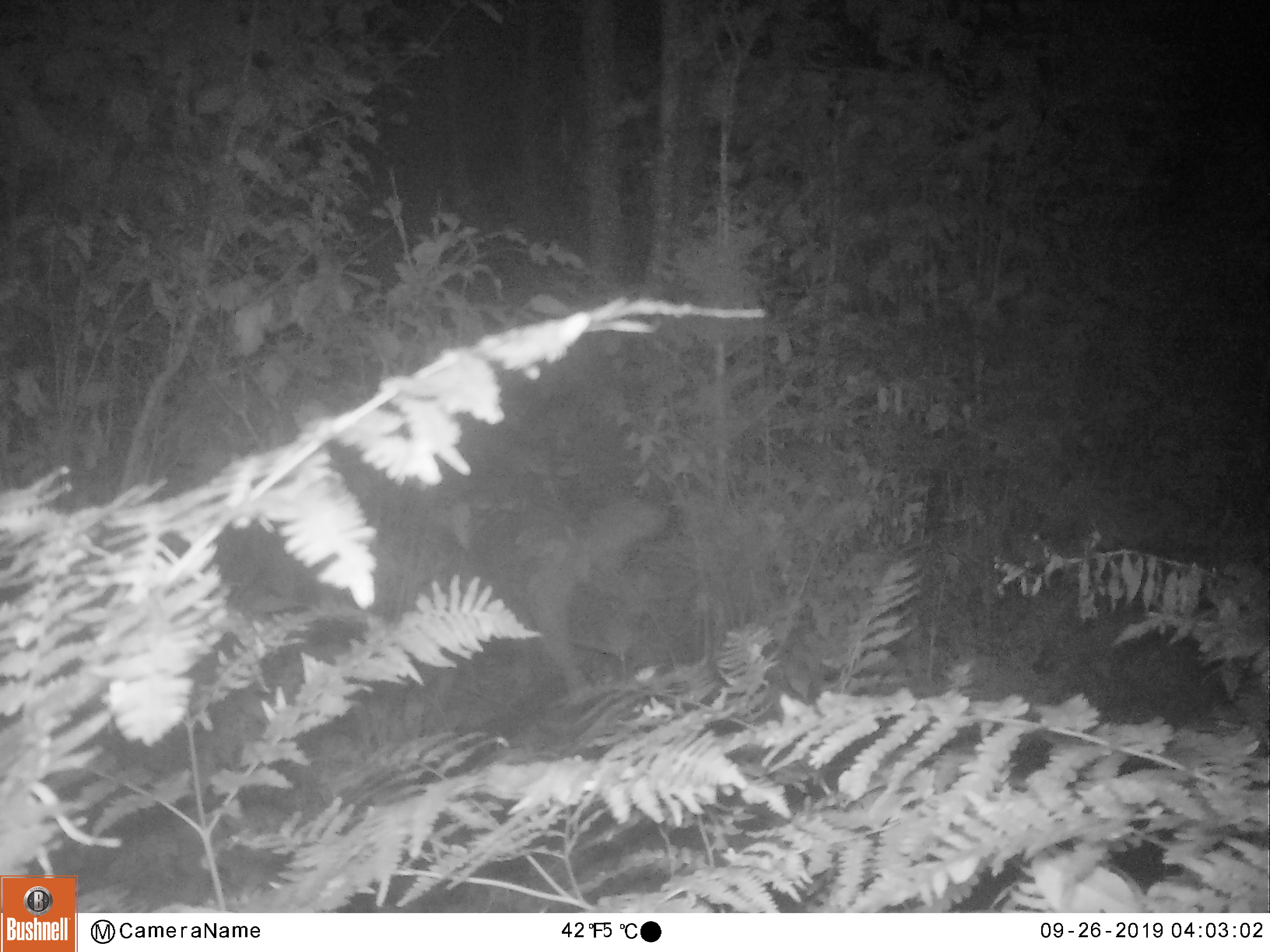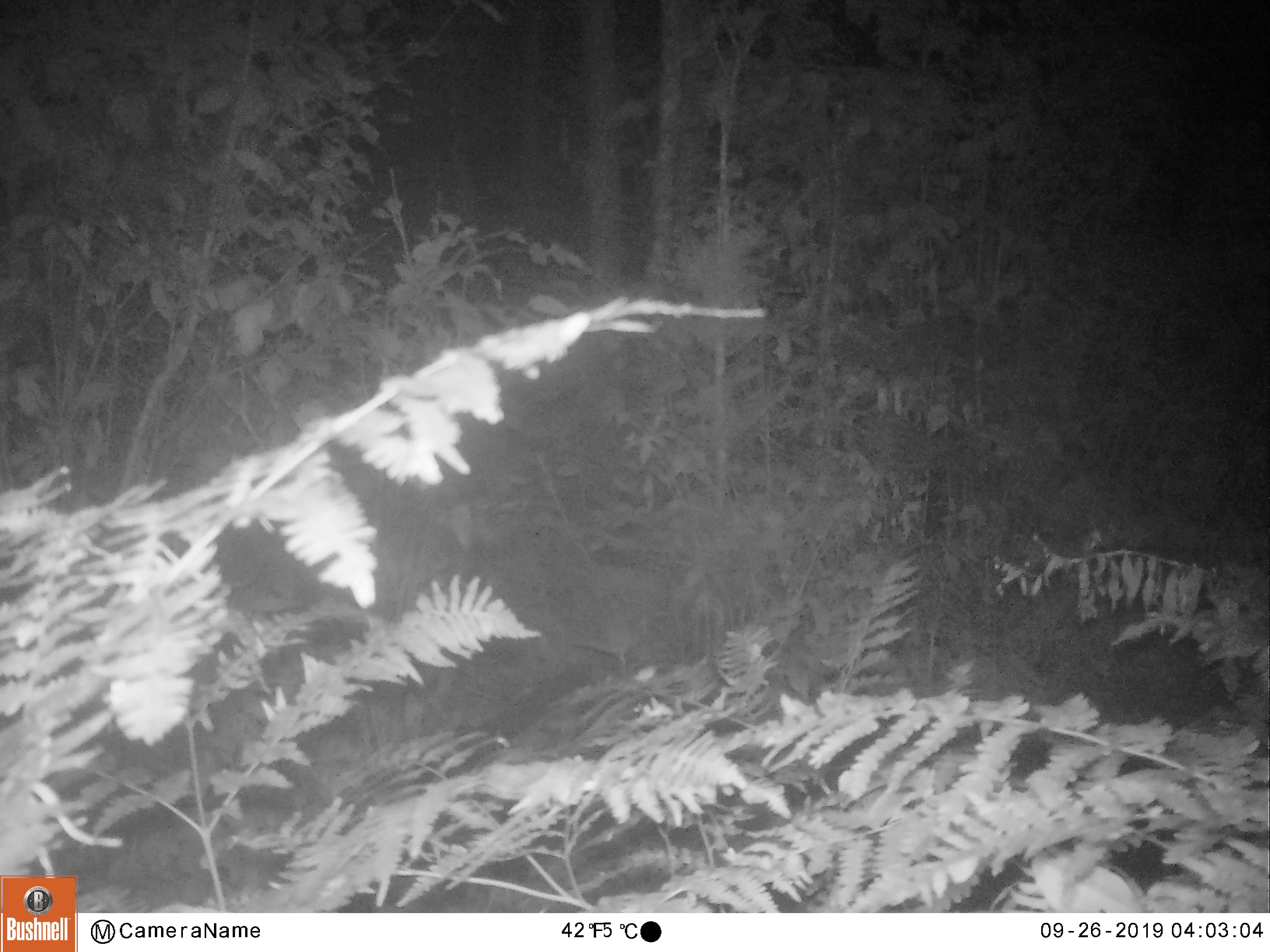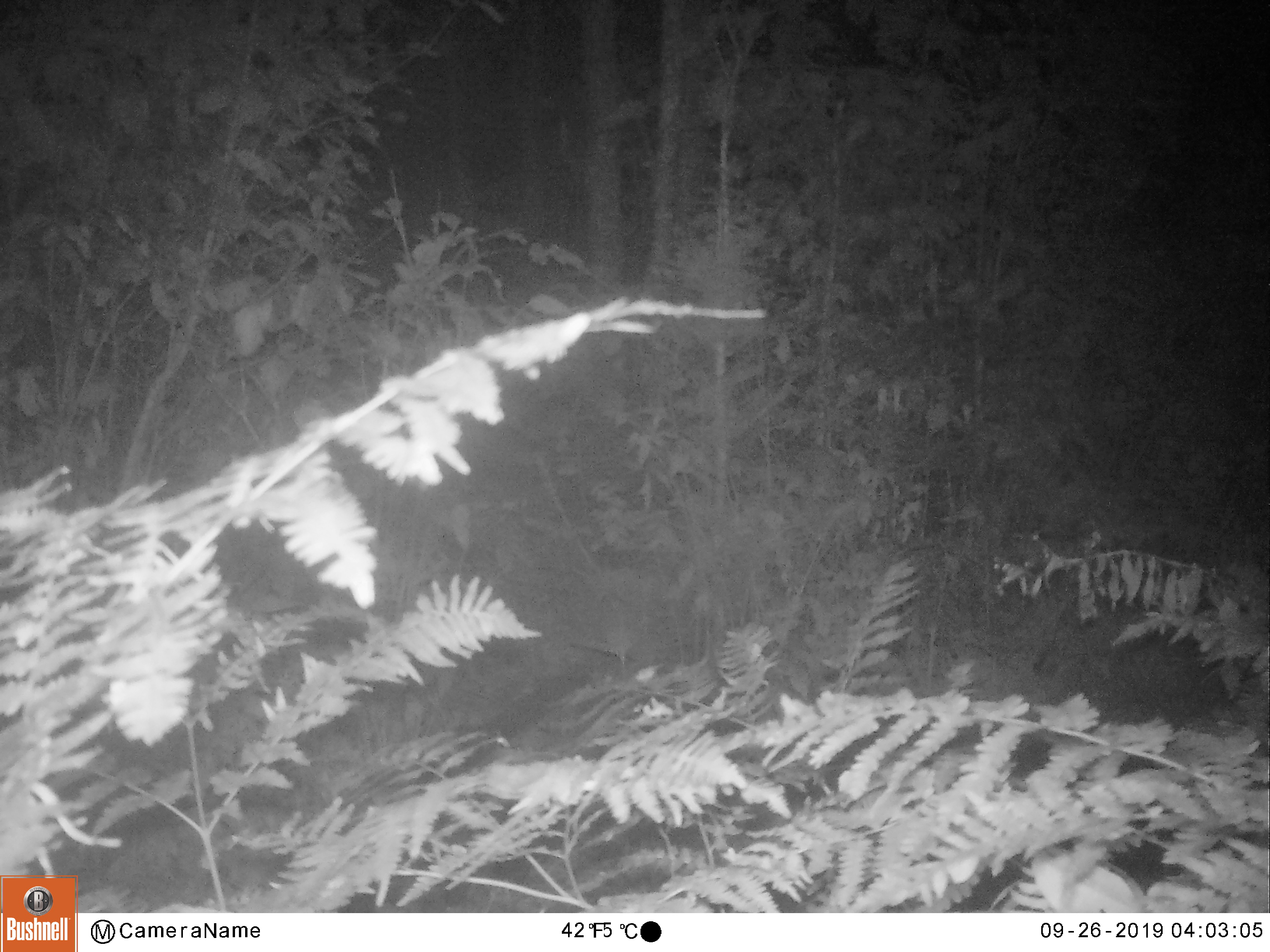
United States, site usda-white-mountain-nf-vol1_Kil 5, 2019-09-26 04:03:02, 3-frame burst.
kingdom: Animalia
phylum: Chordata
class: Mammalia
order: Carnivora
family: Canidae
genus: Canis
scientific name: Canis latrans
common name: coyote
Coyote (Canis latrans).